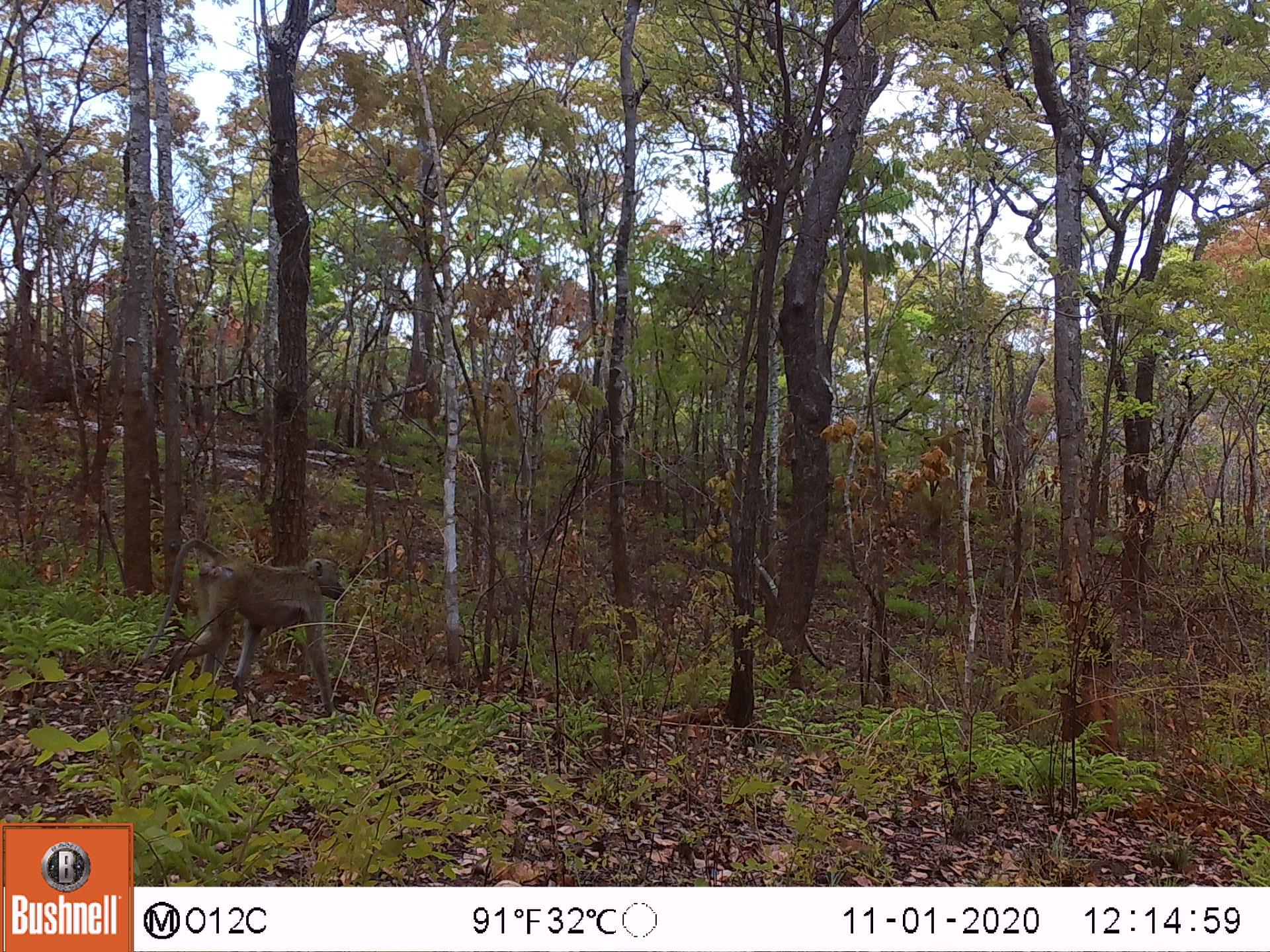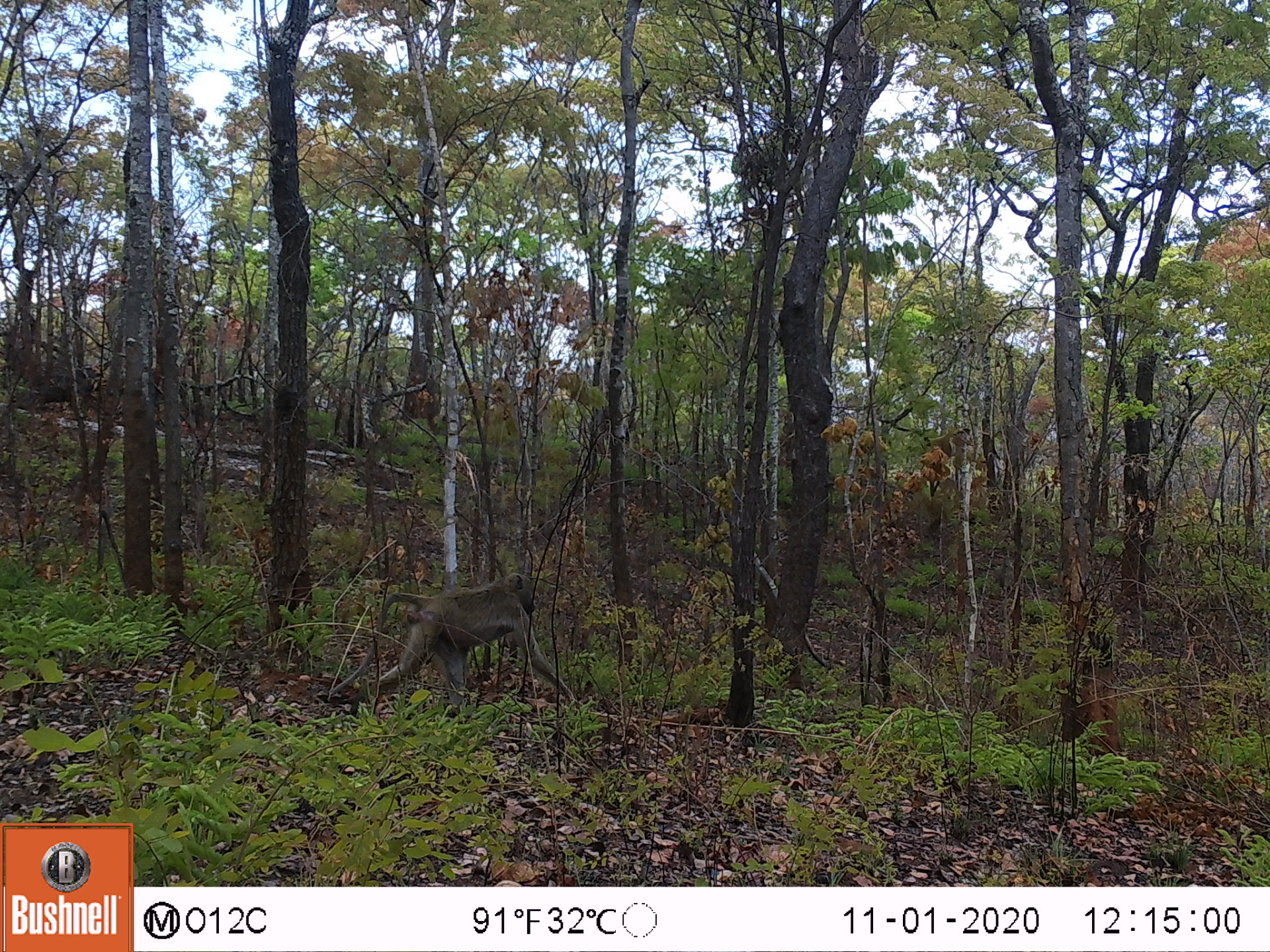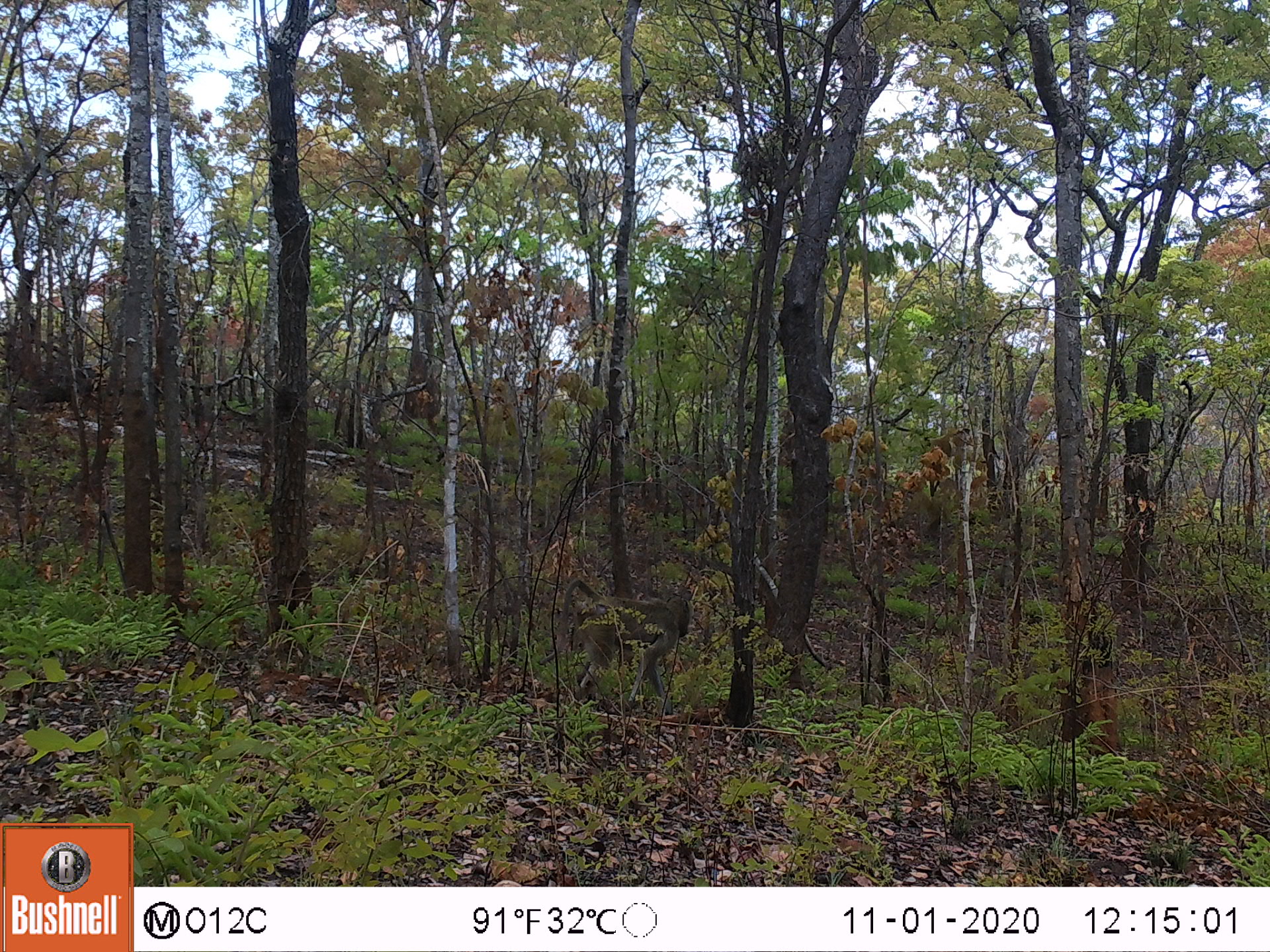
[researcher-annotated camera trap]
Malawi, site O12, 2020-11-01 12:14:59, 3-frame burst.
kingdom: Animalia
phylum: Chordata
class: Mammalia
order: Primates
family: Cercopithecidae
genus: Papio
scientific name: Papio cynocephalus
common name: yellow baboon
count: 1